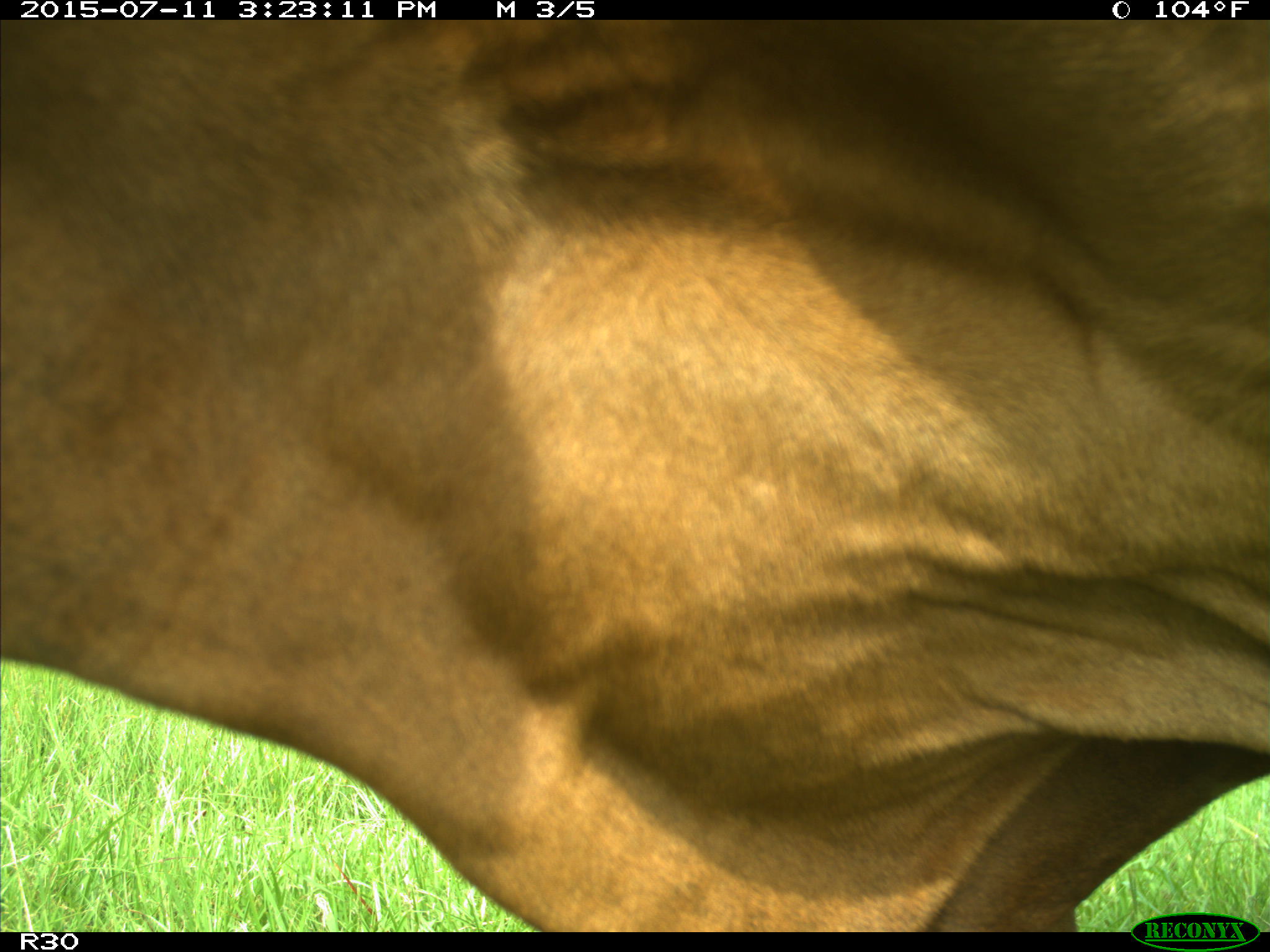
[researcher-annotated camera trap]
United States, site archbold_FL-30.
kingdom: Animalia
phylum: Chordata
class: Mammalia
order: Artiodactyla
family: Bovidae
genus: Bos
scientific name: Bos taurus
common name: domestic cow